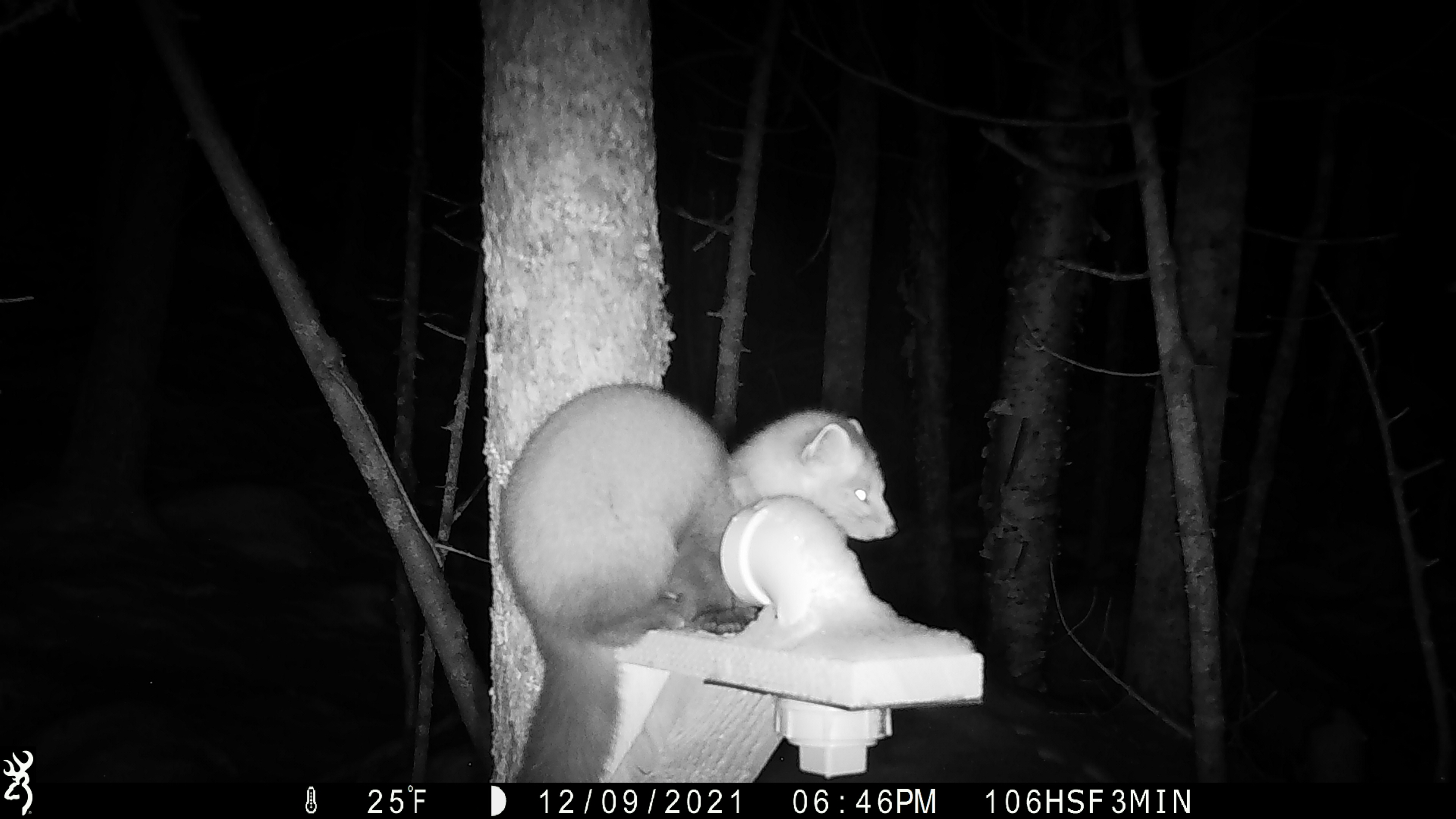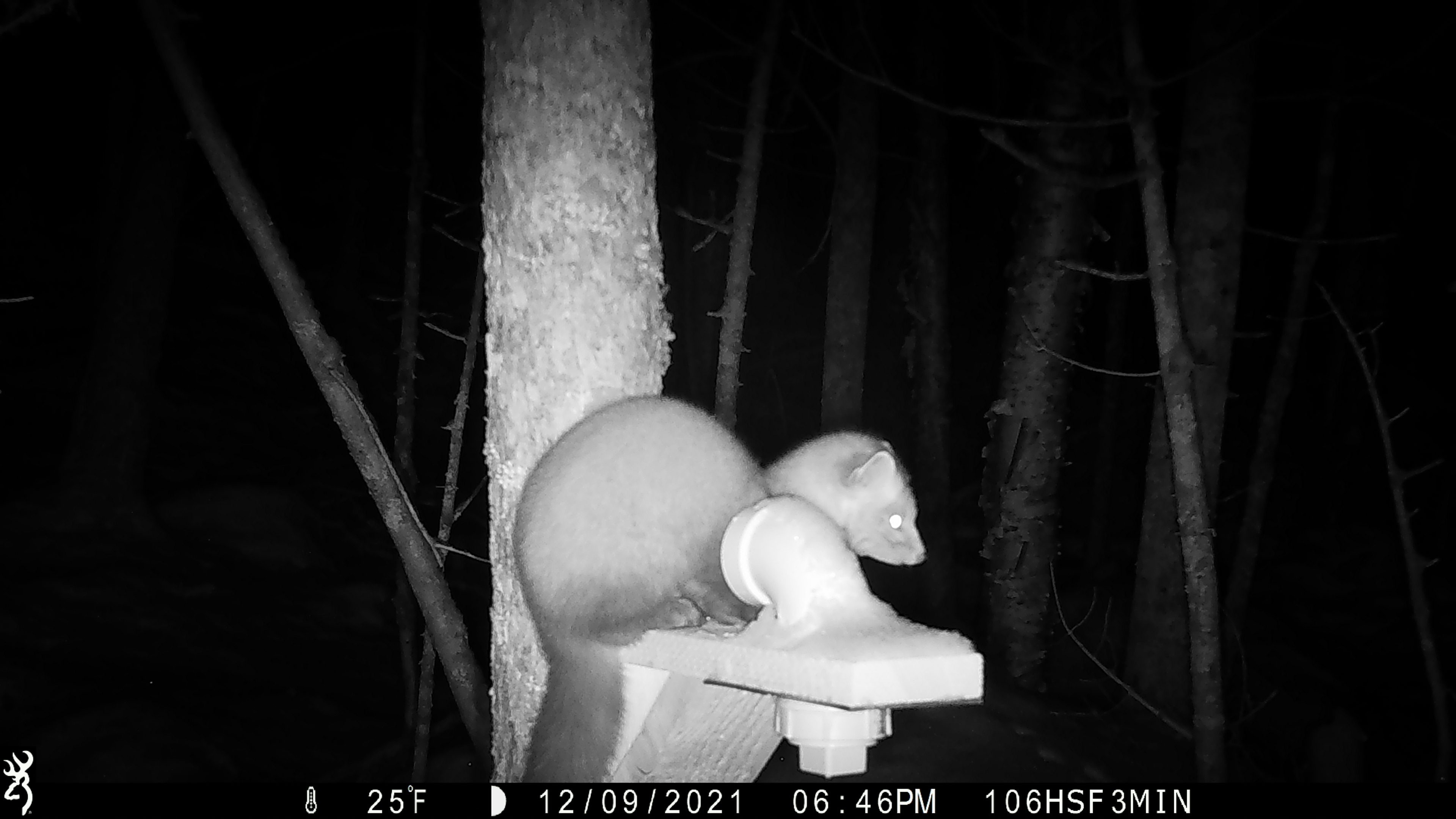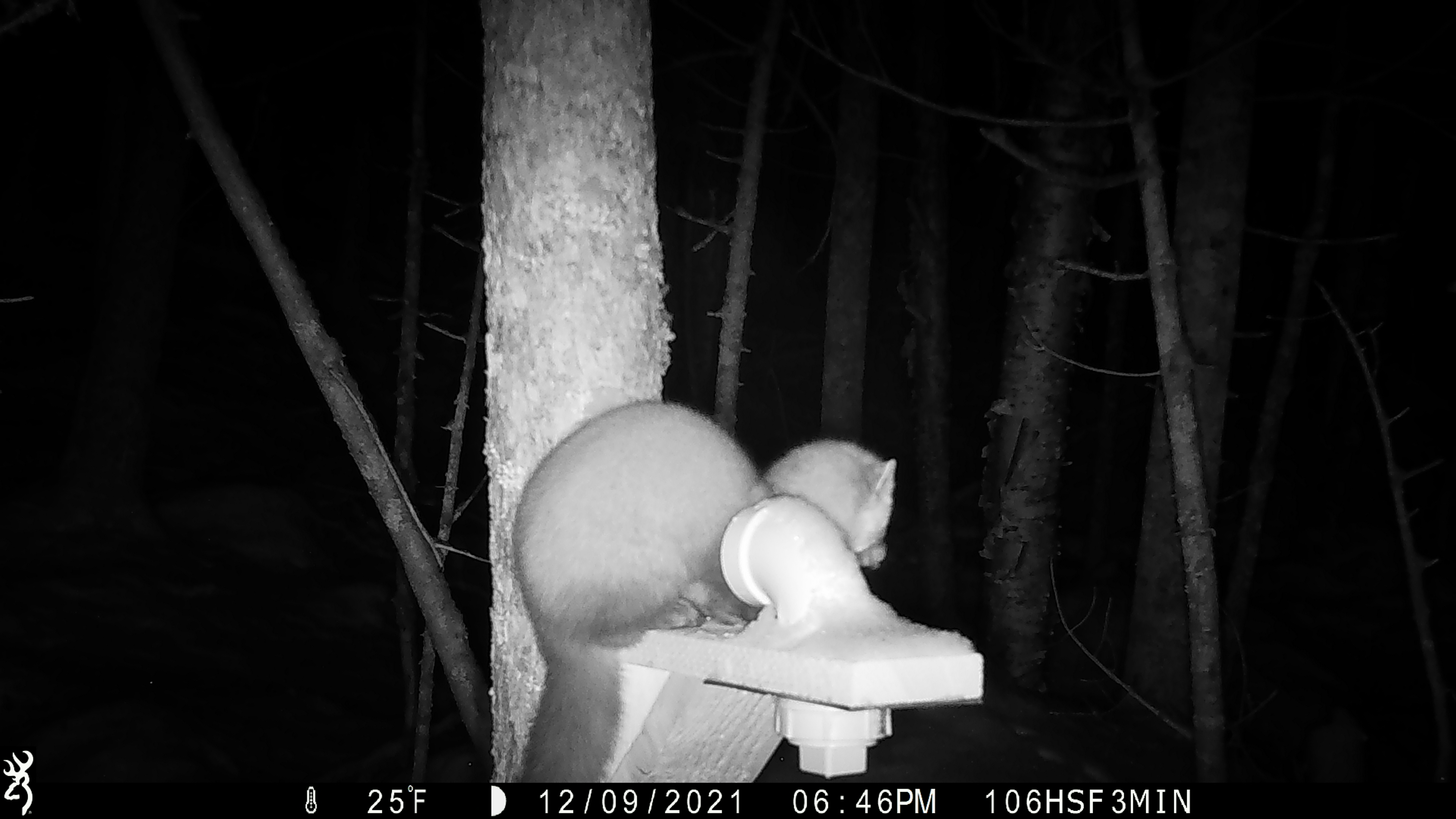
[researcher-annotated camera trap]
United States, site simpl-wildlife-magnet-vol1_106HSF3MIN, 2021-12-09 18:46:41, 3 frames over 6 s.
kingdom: Animalia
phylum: Chordata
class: Mammalia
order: Carnivora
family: Mustelidae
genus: Martes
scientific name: Martes americana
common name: american marten